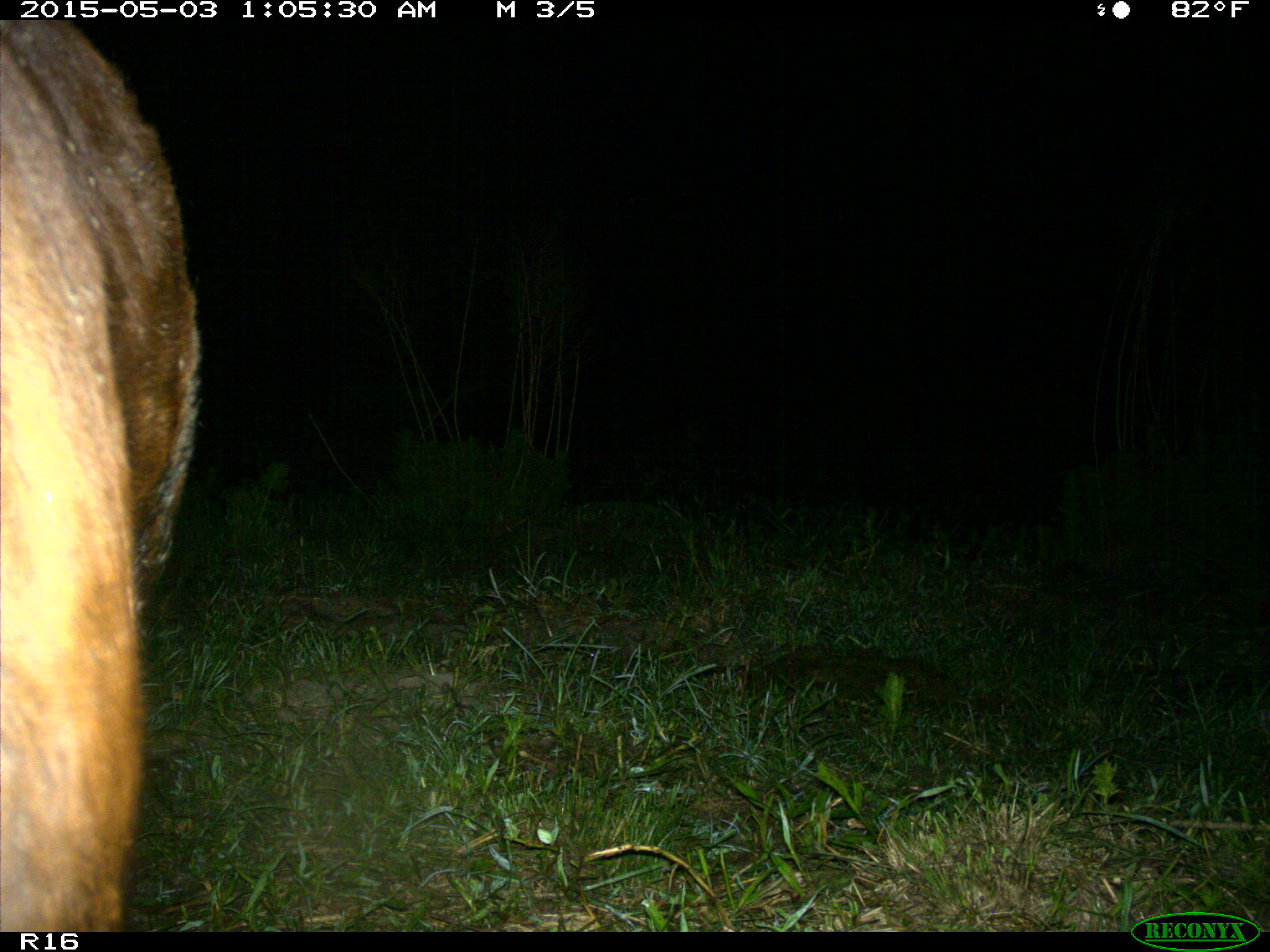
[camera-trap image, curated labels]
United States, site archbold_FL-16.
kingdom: Animalia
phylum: Chordata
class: Mammalia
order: Artiodactyla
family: Bovidae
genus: Bos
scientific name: Bos taurus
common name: domestic cow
Bos taurus (domestic cow).